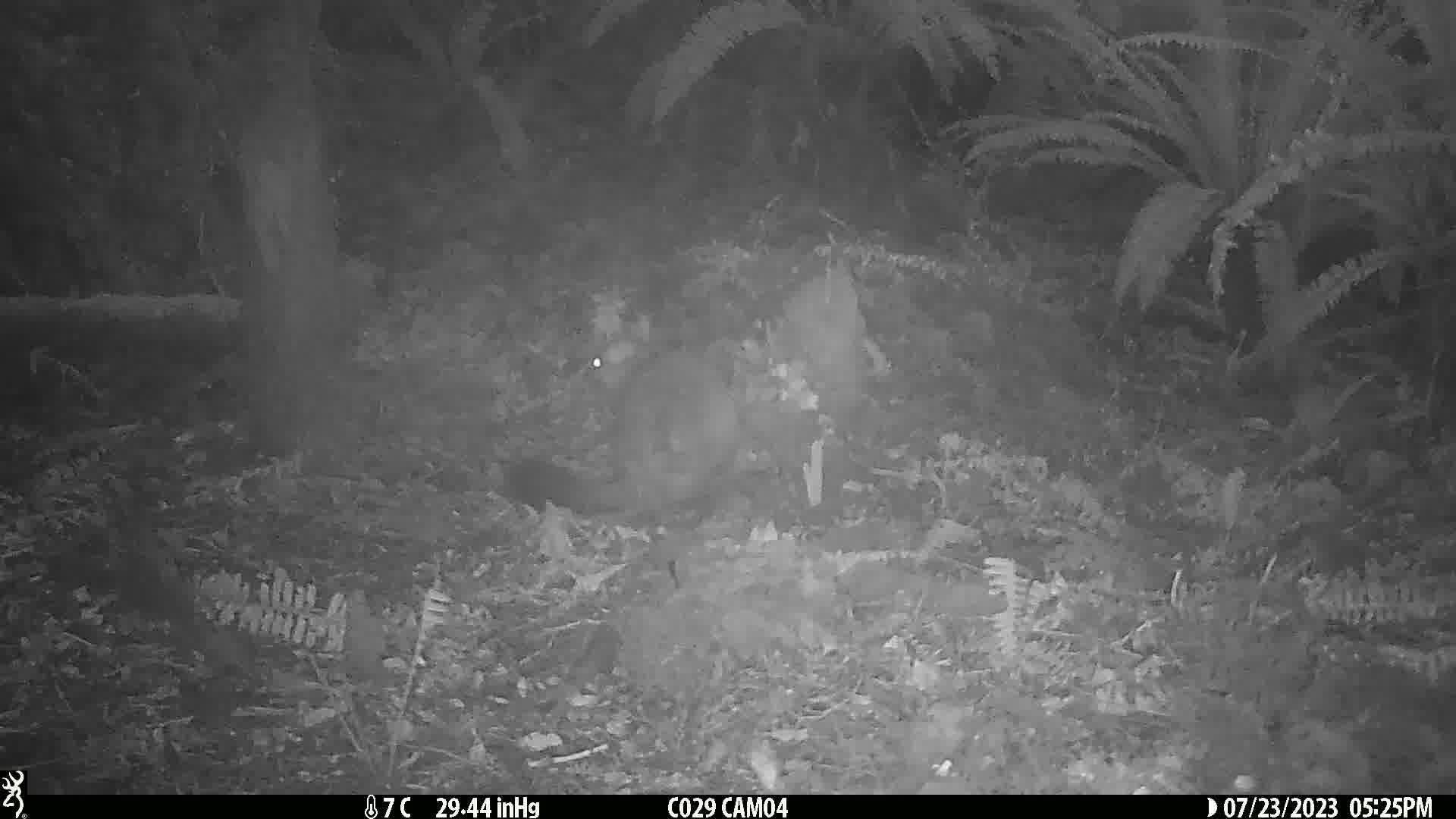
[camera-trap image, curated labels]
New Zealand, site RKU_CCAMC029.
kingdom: Animalia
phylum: Chordata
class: Mammalia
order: Diprotodontia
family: Phalangeridae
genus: Trichosurus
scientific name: Trichosurus vulpecula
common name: common brushtail possum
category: possum